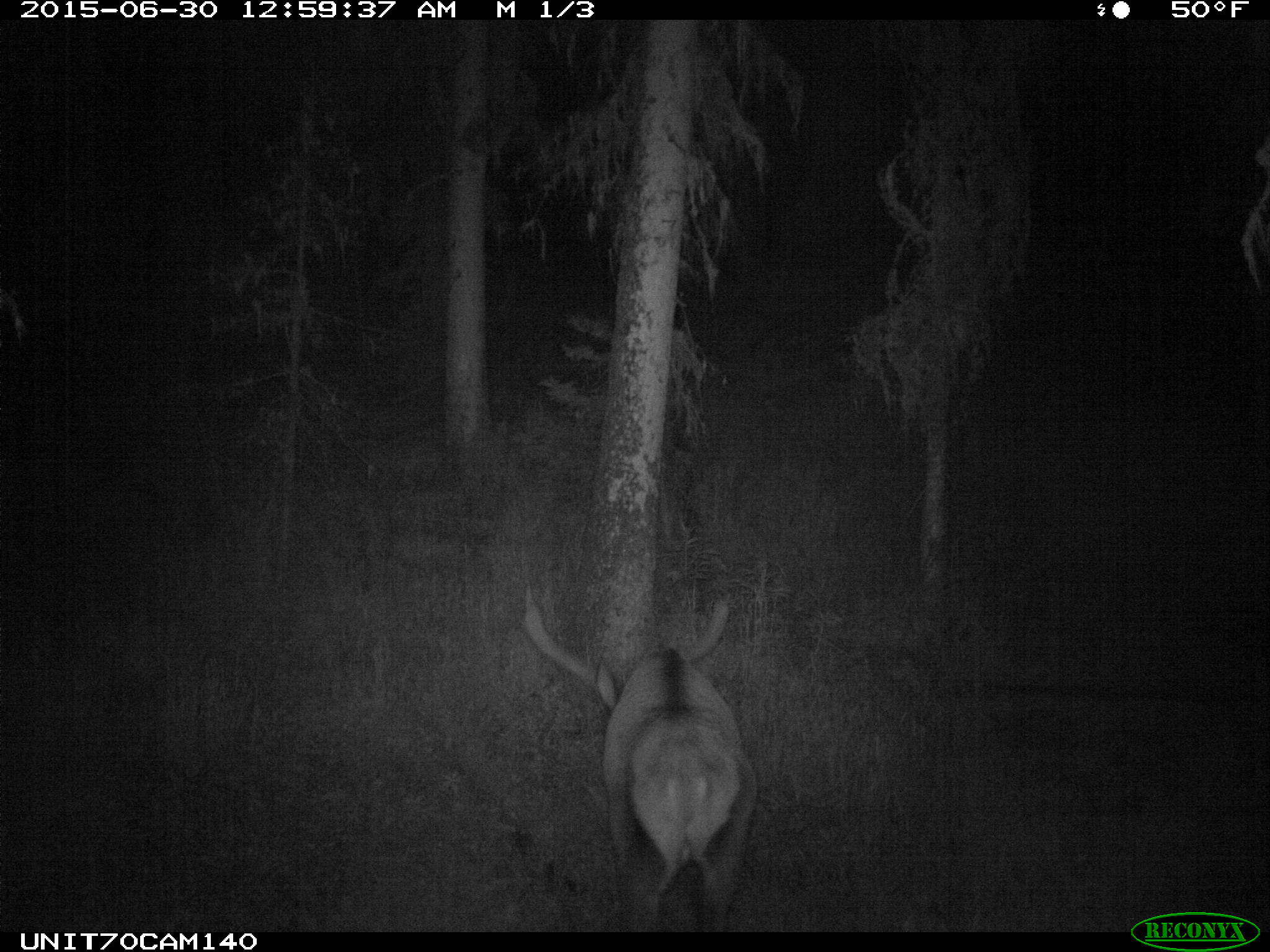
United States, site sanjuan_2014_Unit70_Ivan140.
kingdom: Animalia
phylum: Chordata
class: Mammalia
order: Artiodactyla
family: Cervidae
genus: Cervus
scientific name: Cervus elaphus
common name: red deer